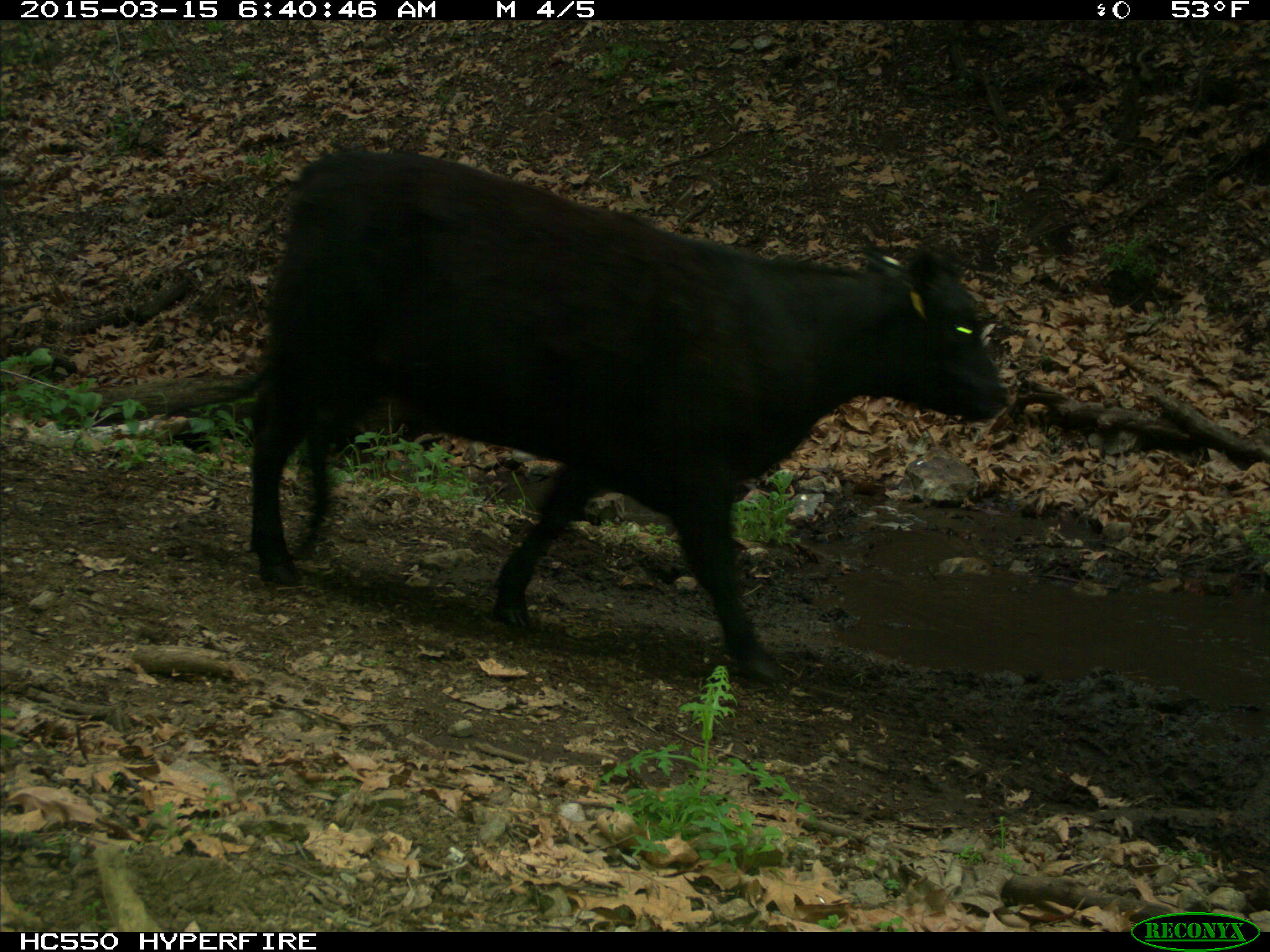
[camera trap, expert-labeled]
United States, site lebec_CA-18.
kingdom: Animalia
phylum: Chordata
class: Mammalia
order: Artiodactyla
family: Bovidae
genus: Bos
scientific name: Bos taurus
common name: domestic cow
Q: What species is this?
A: Bos taurus (domestic cow).